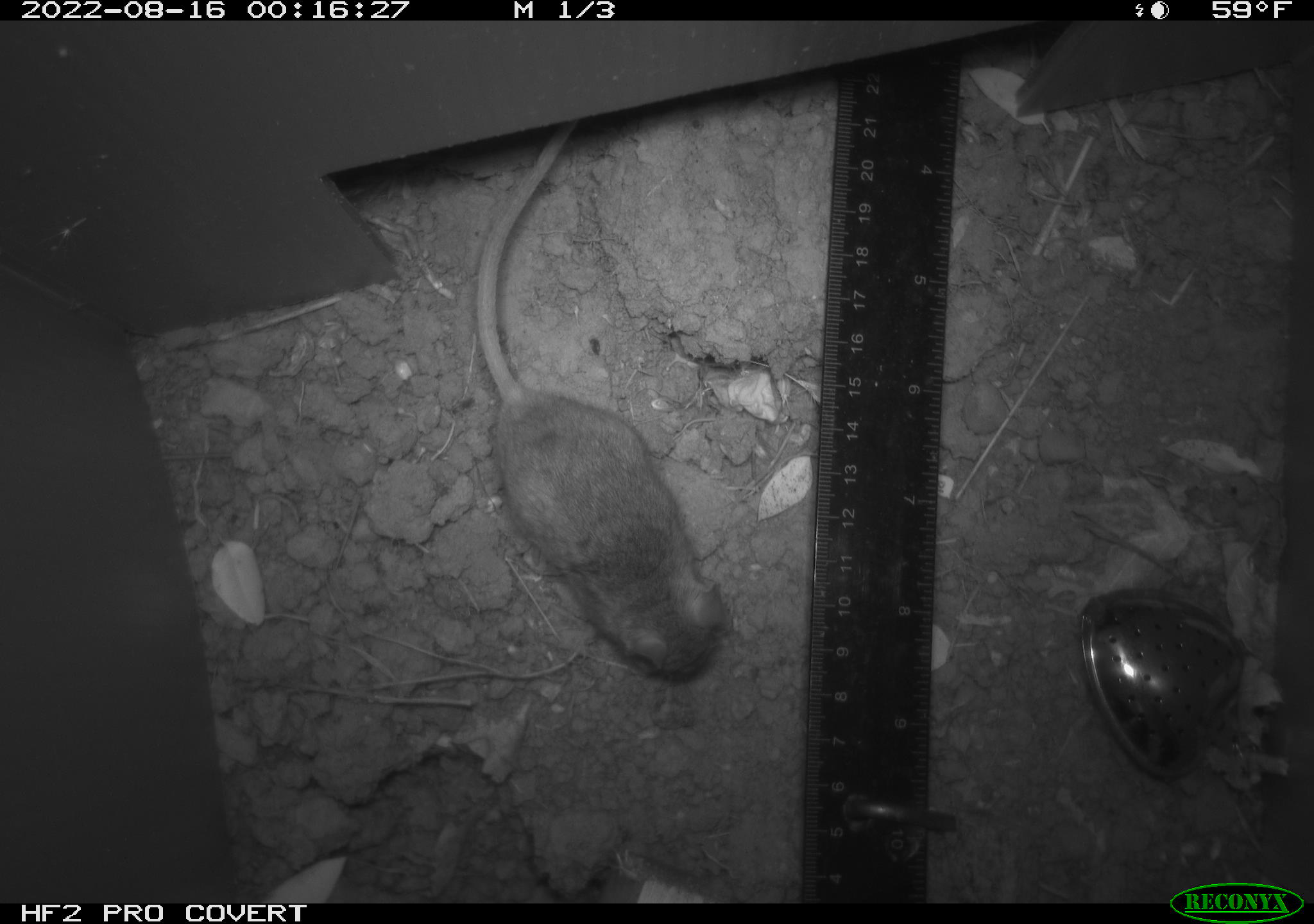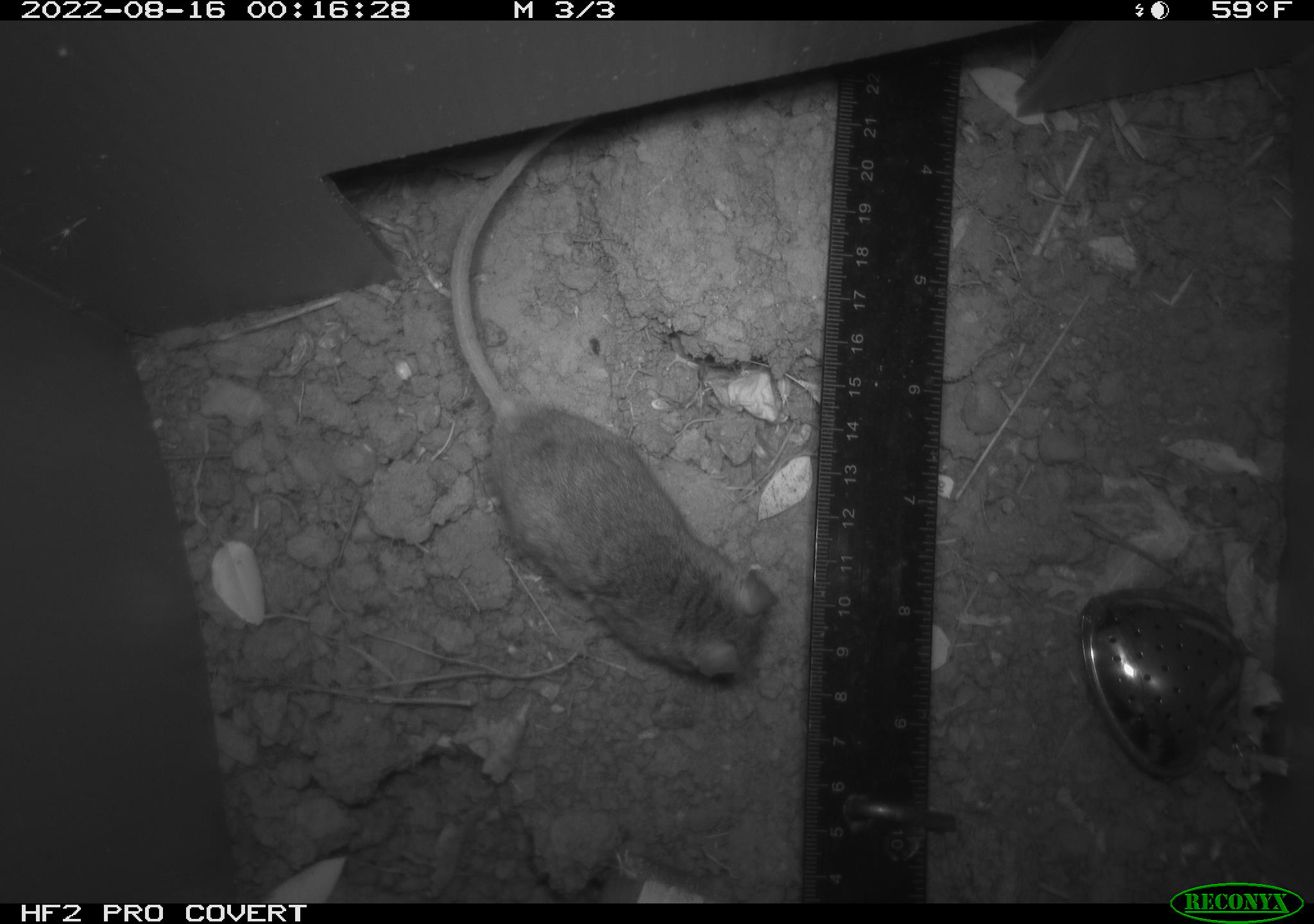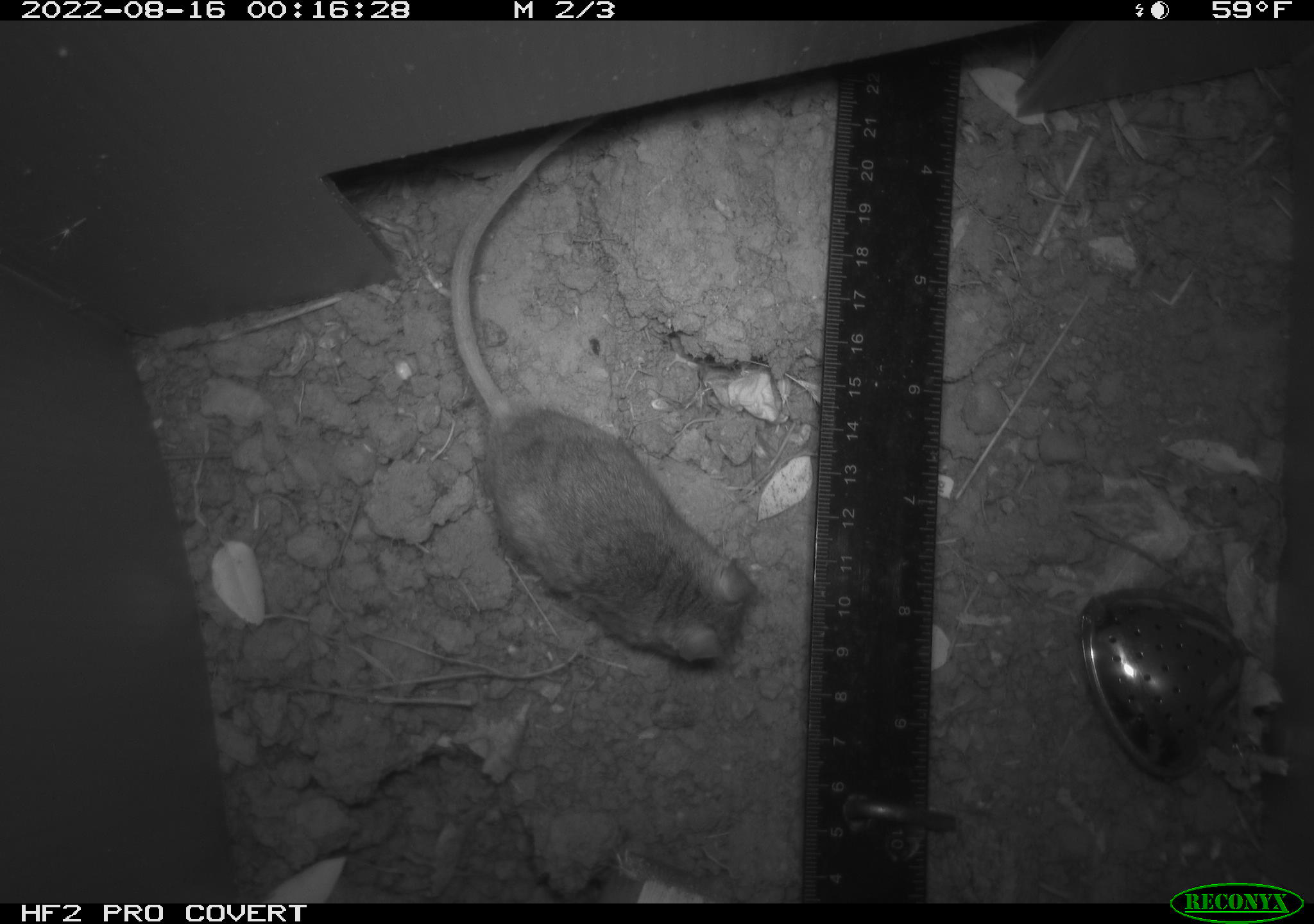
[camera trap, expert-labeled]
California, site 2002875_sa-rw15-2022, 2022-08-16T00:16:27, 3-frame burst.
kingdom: Animalia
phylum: Chordata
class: Mammalia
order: Rodentia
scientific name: Rodentia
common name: mouse species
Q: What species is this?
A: Mouse species (Rodentia).